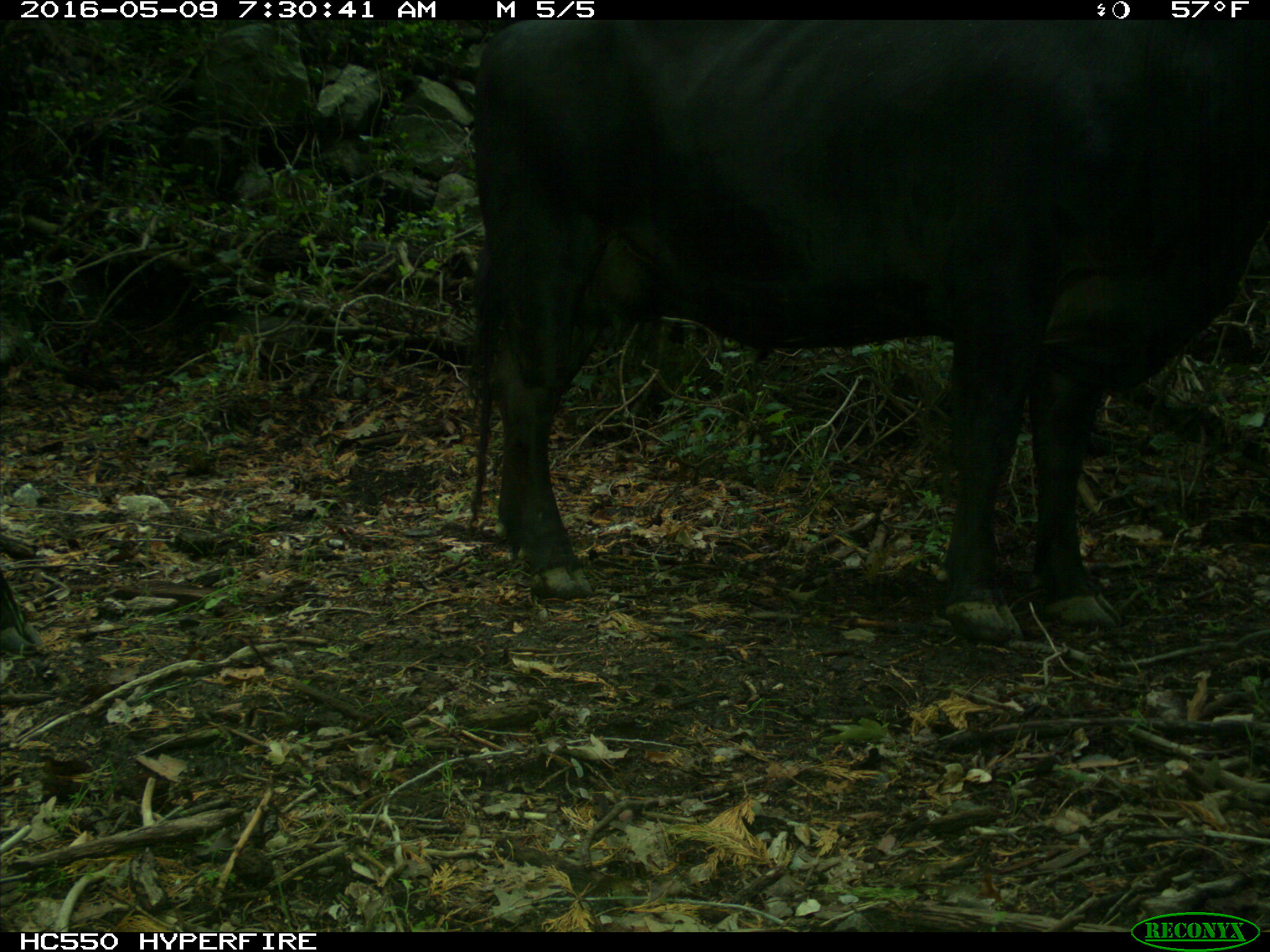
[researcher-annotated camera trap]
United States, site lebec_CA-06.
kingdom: Animalia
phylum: Chordata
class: Mammalia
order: Artiodactyla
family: Bovidae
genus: Bos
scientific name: Bos taurus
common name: domestic cow